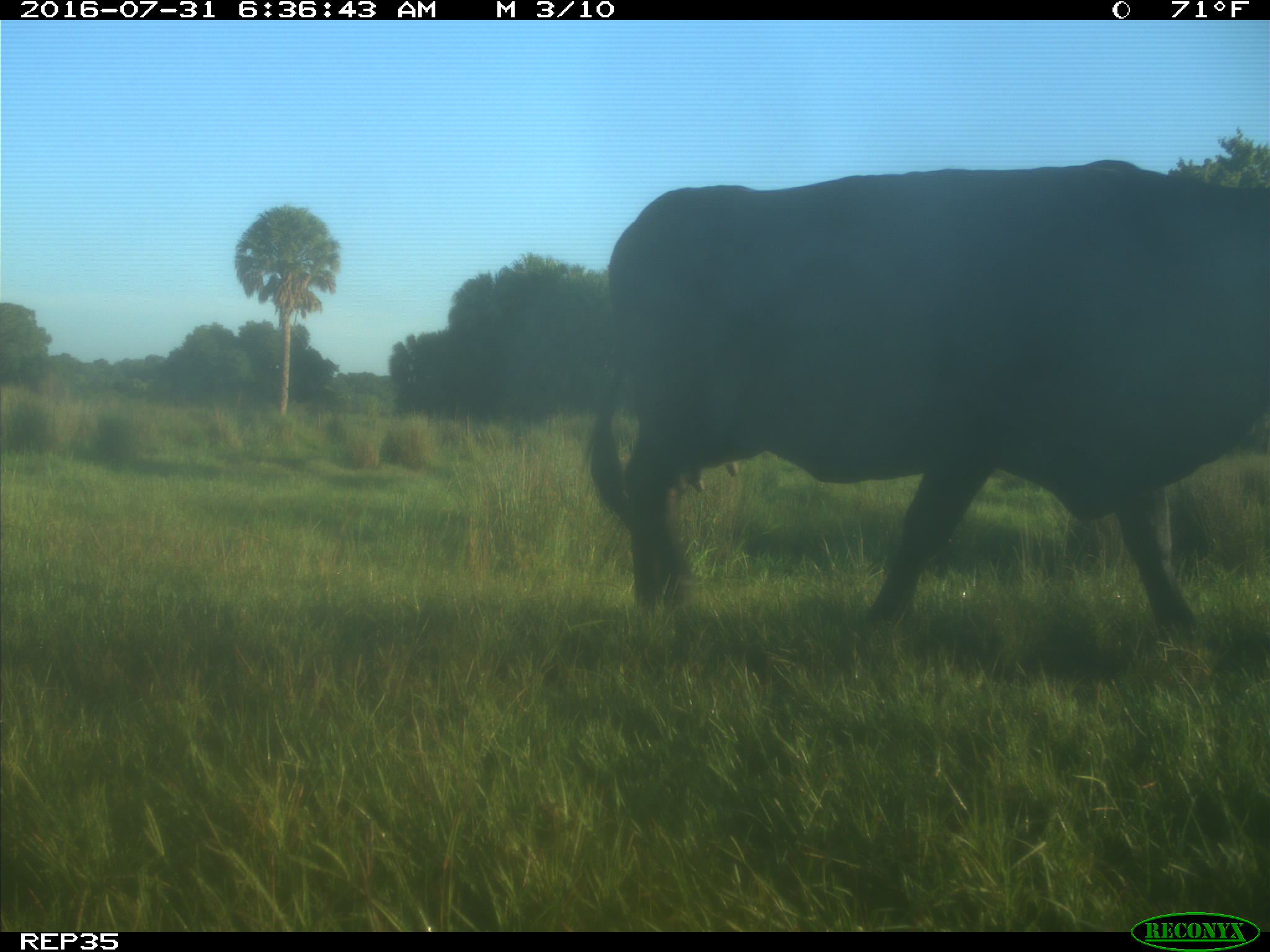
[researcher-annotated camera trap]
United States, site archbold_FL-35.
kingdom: Animalia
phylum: Chordata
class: Mammalia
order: Artiodactyla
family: Bovidae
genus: Bos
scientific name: Bos taurus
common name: domestic cow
Bos taurus (domestic cow).